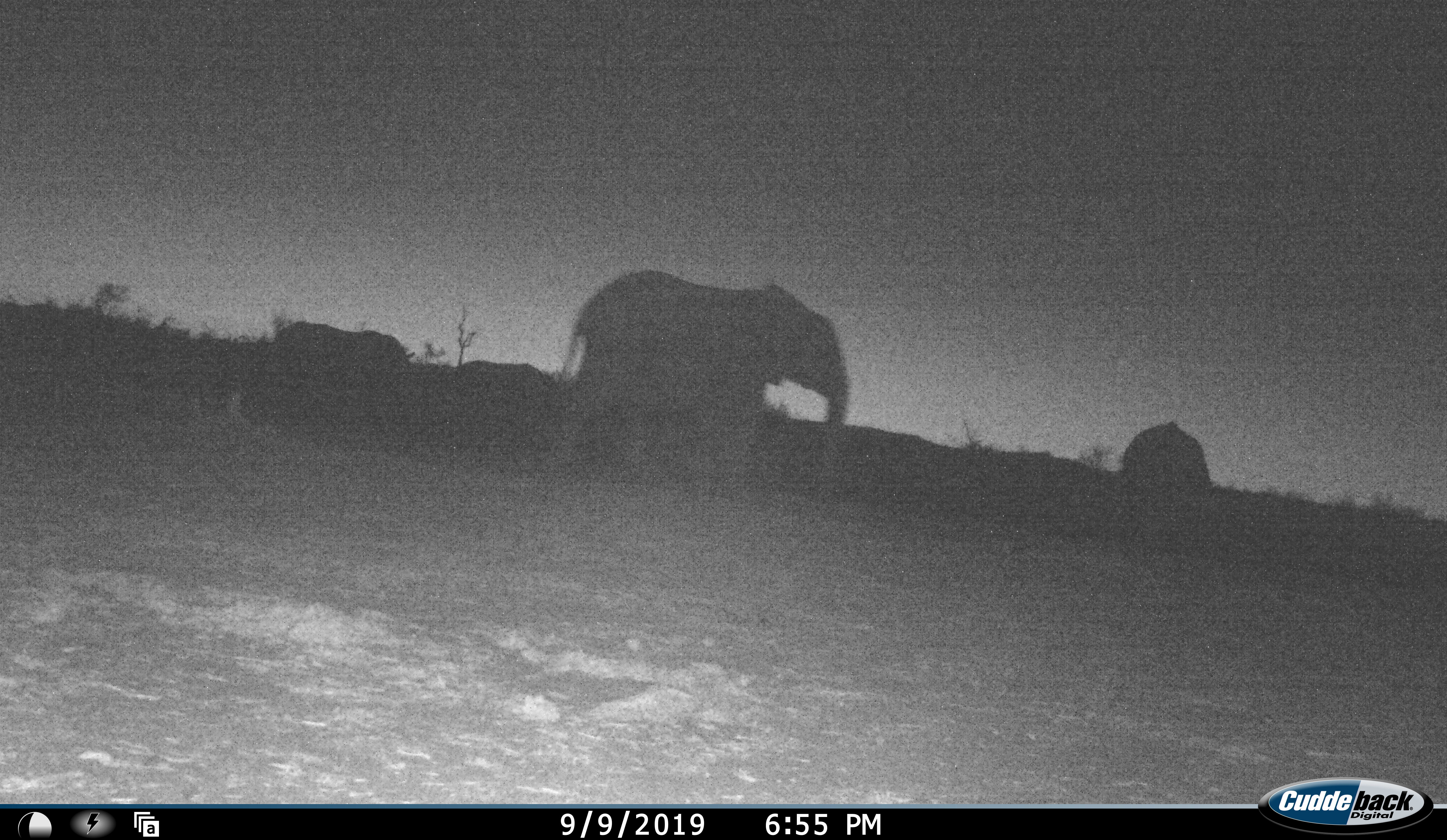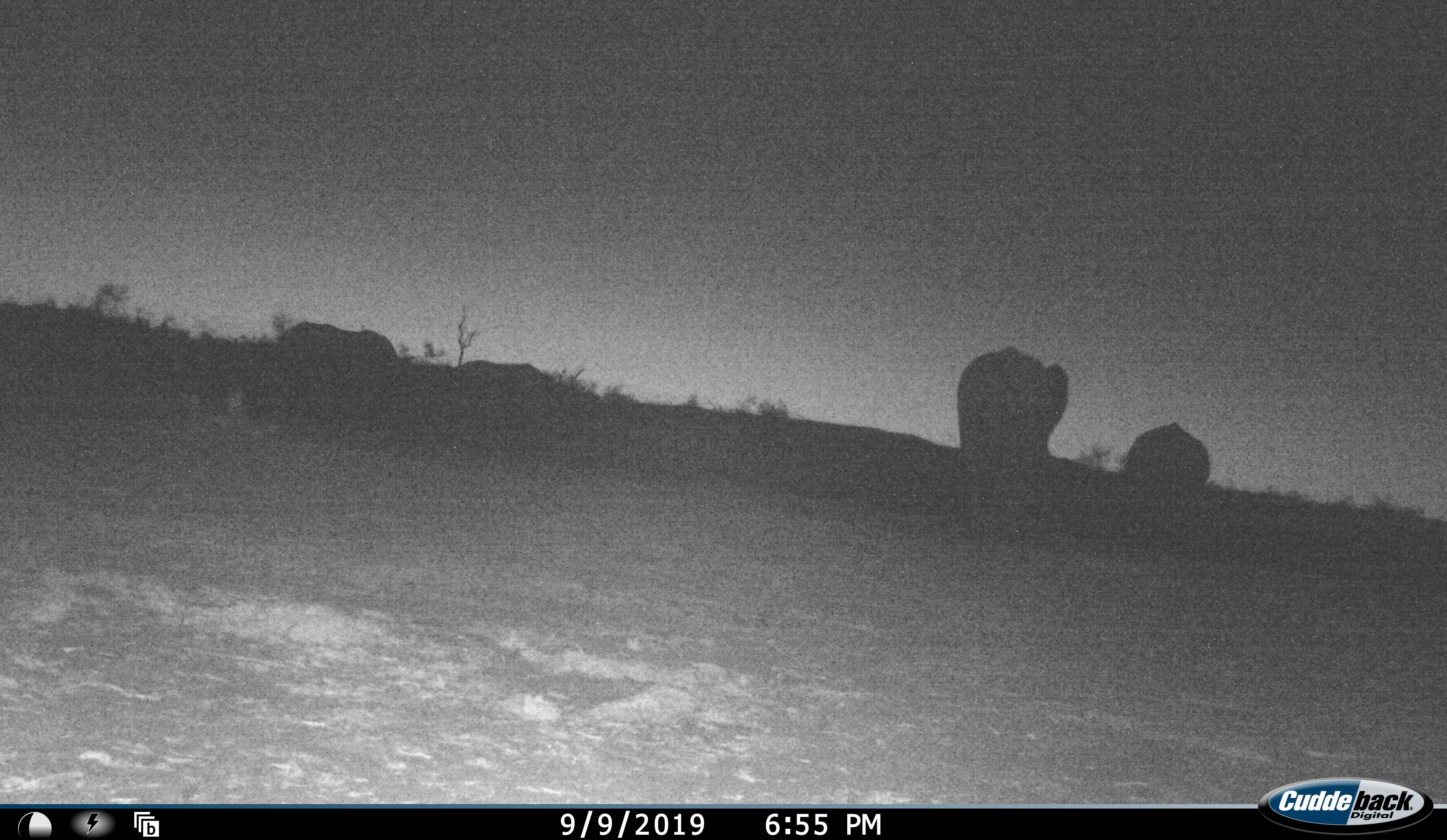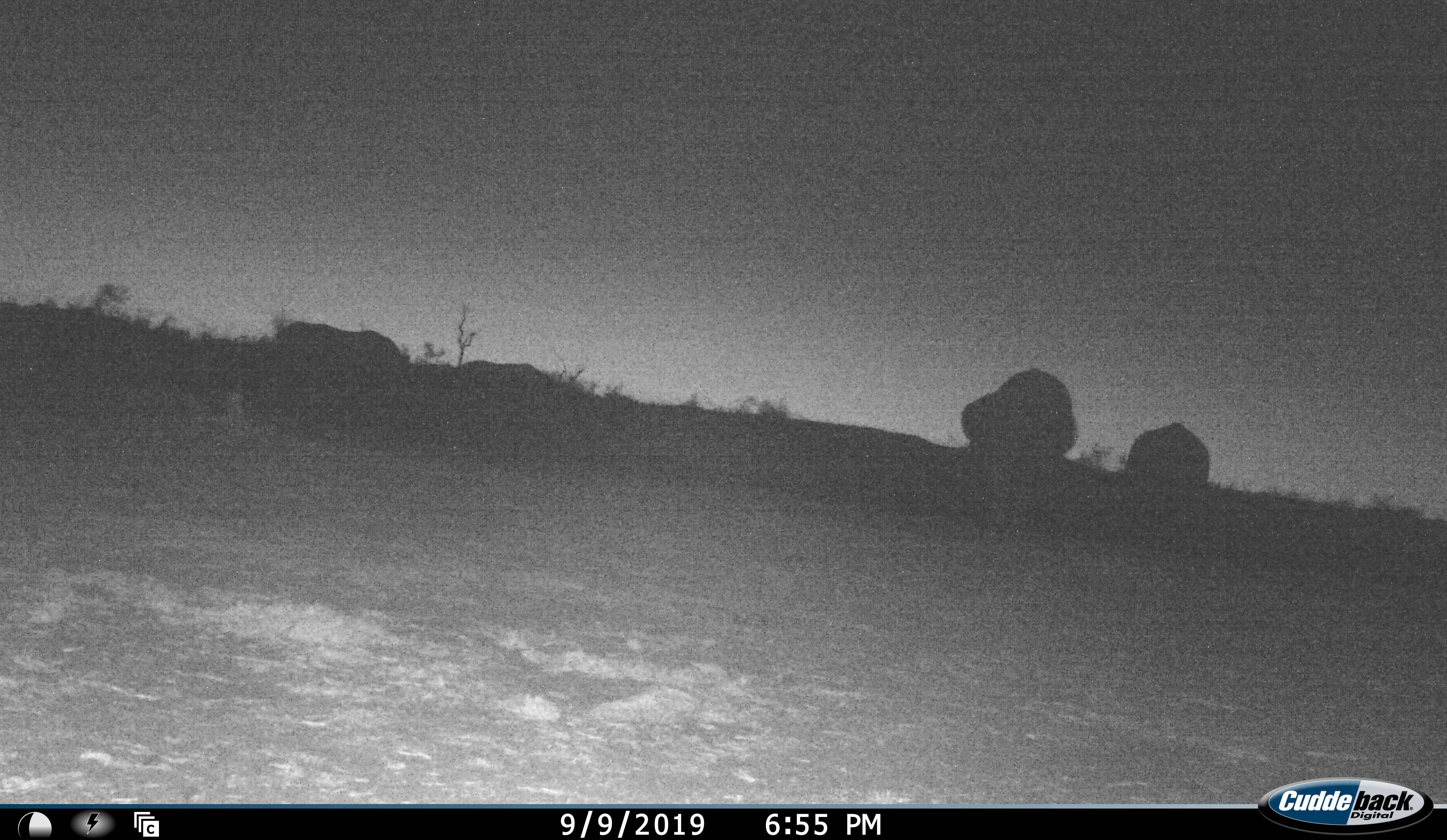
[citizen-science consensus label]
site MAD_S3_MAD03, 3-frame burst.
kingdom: Animalia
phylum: Chordata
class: Mammalia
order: Proboscidea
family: Elephantidae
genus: Loxodonta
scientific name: Loxodonta africana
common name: african bush elephant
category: elephant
Elephant (african bush elephant) (Loxodonta africana), count 3. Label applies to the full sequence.